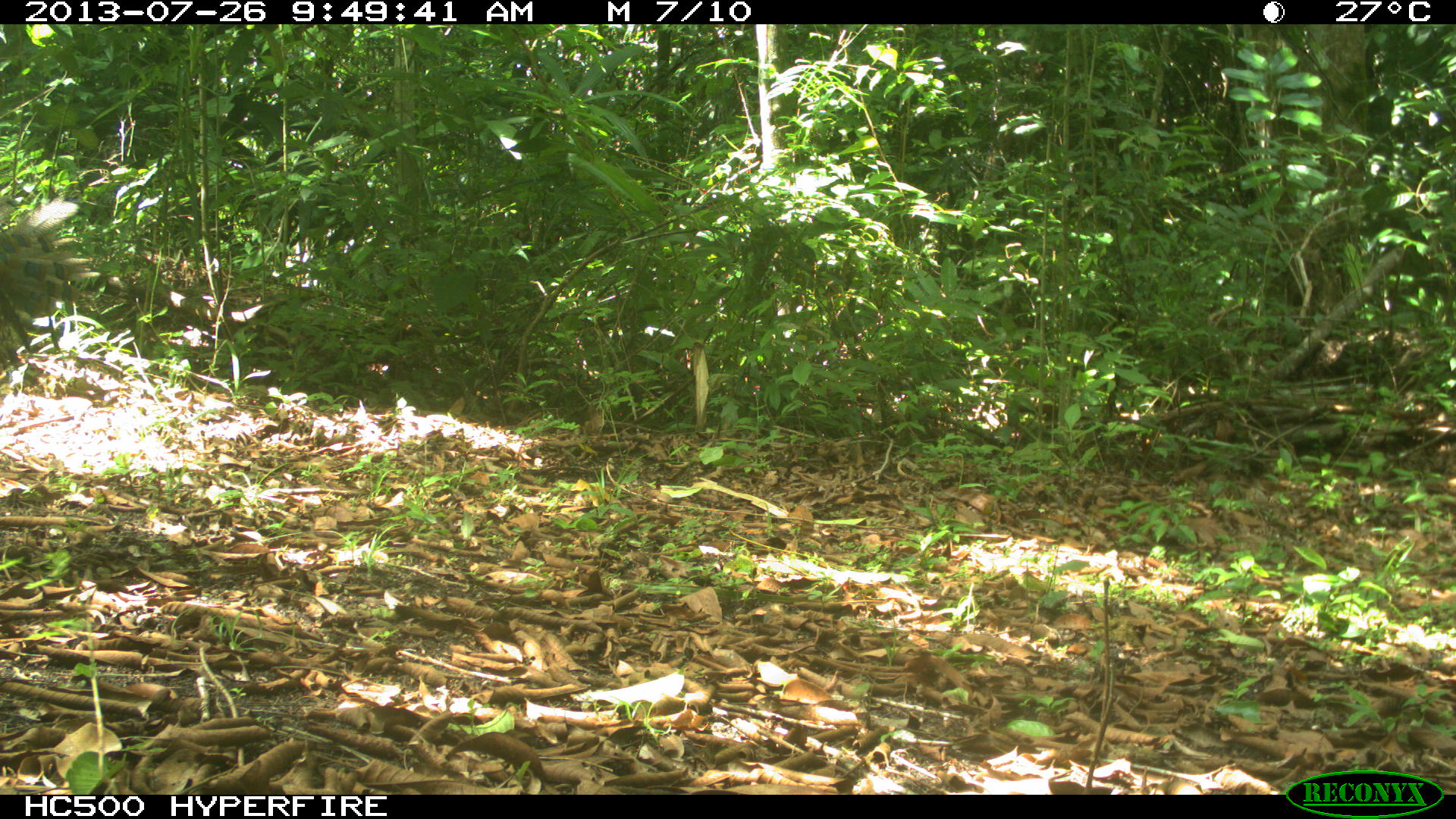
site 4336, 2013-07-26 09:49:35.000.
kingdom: Animalia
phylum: Chordata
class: Aves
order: Galliformes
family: Phasianidae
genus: Meleagris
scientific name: Meleagris ocellata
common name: ocellated turkey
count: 2